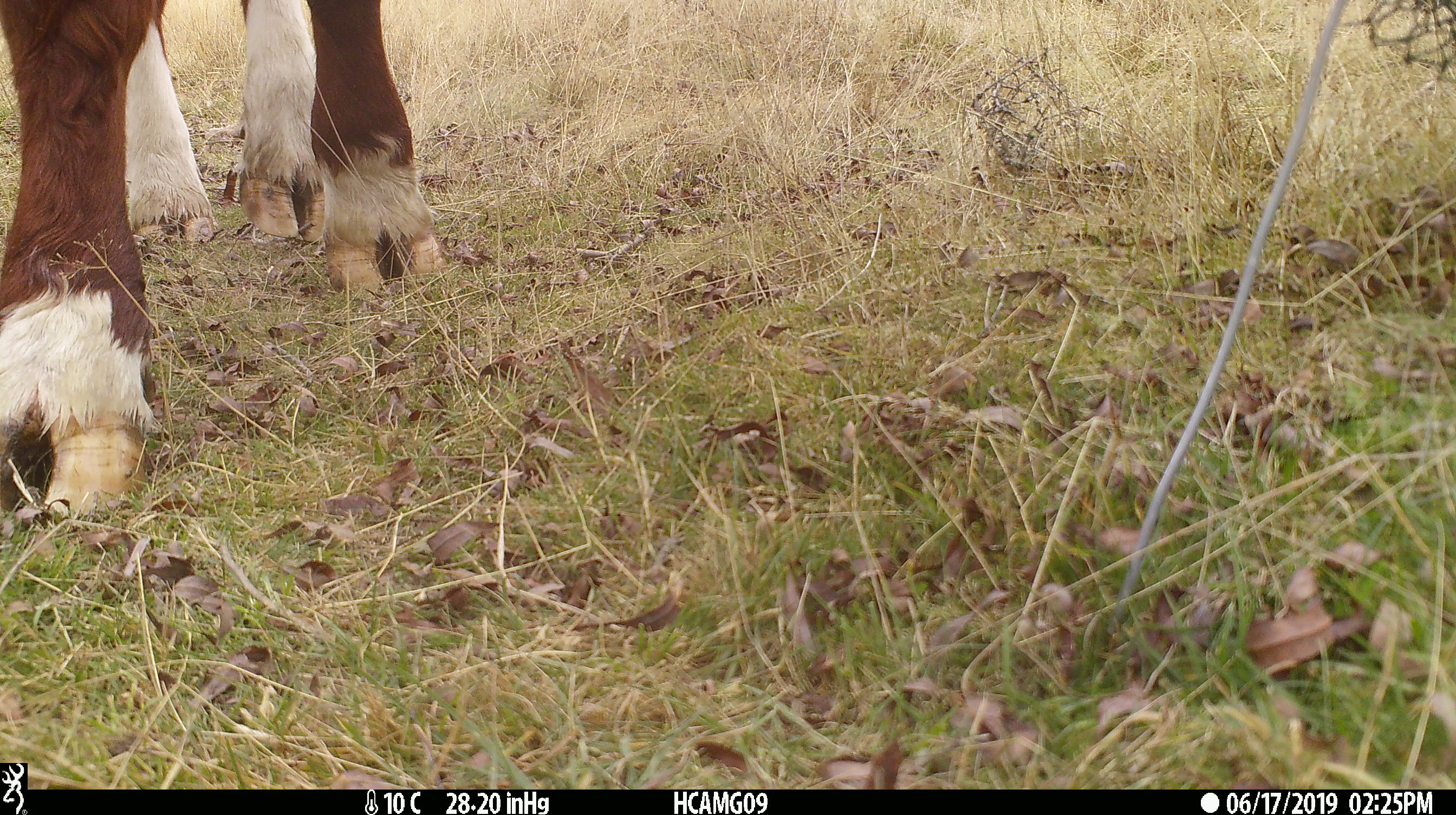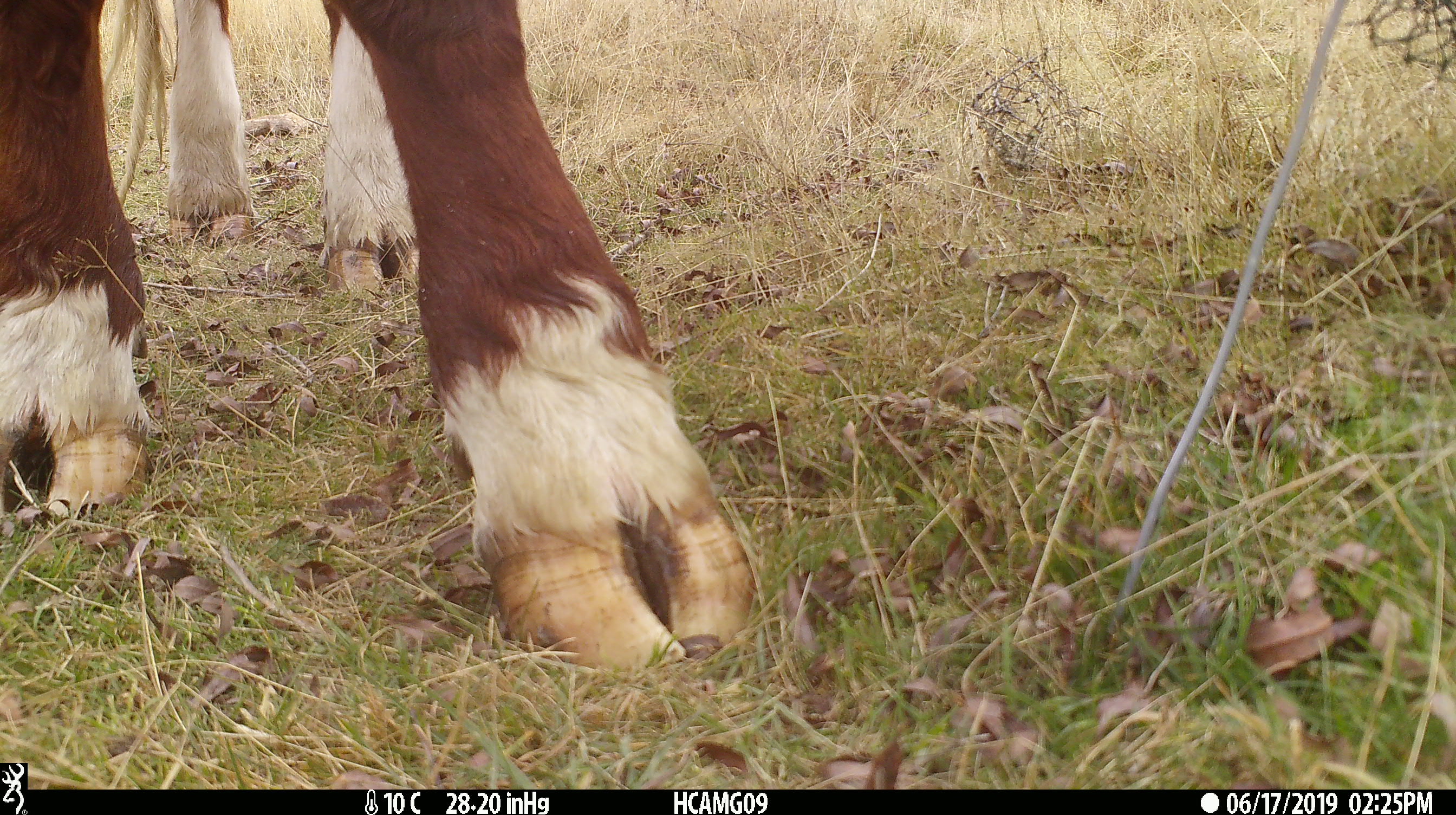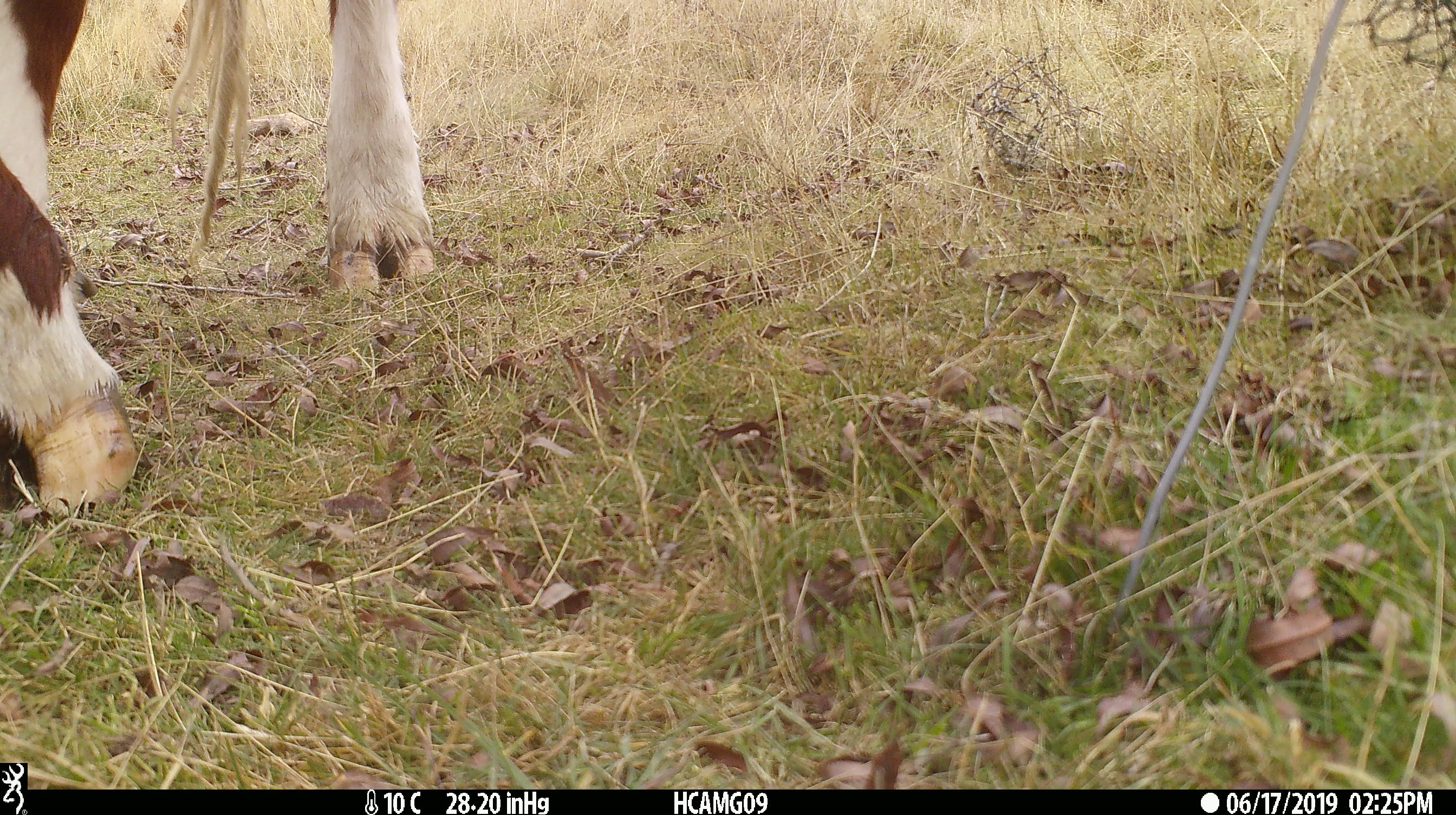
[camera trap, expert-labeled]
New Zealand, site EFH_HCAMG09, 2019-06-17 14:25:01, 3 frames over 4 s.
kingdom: Animalia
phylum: Chordata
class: Mammalia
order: Artiodactyla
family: Bovidae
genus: Bos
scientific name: Bos taurus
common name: domestic cow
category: cow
Cow (domestic cow) (Bos taurus).